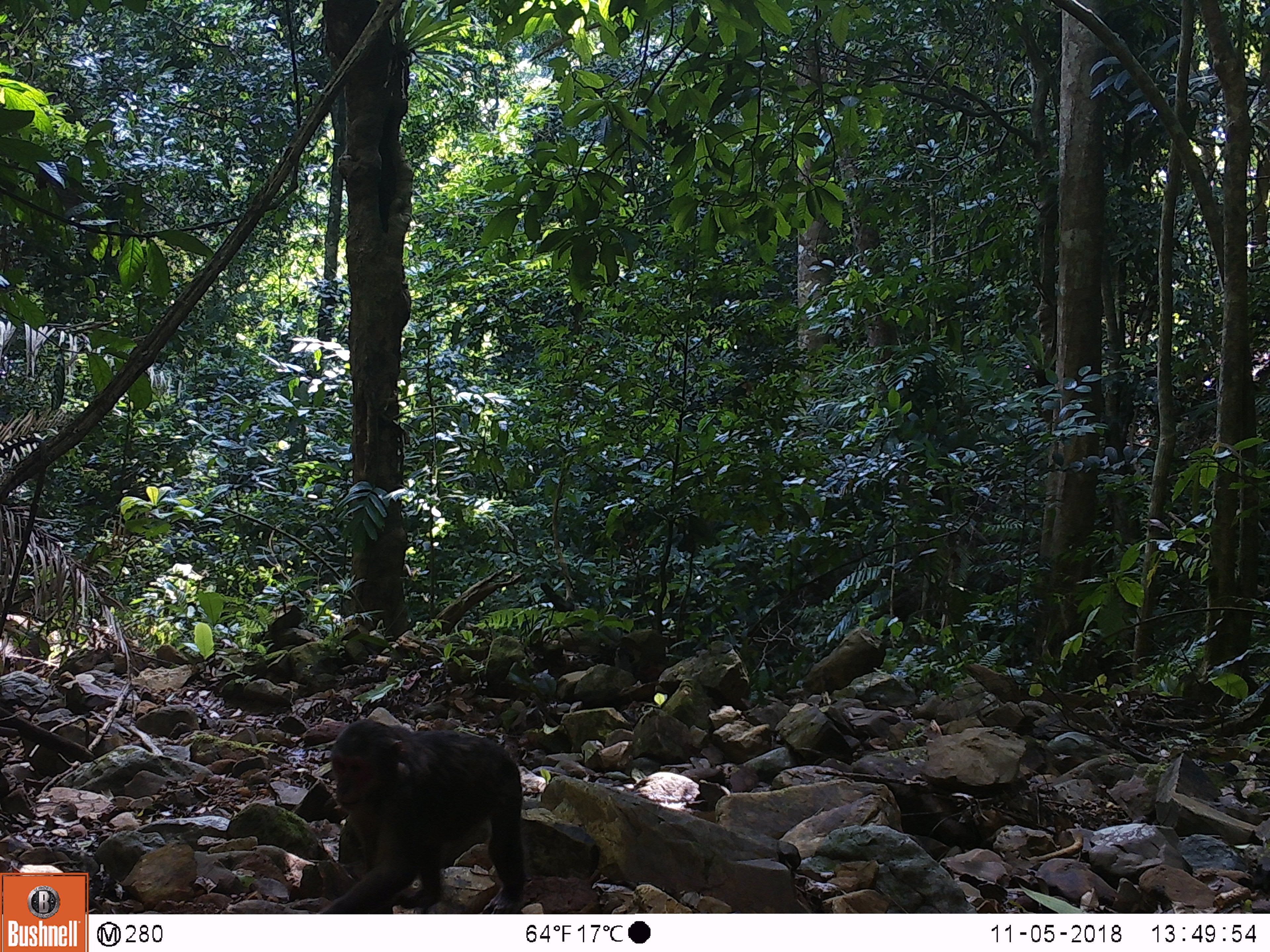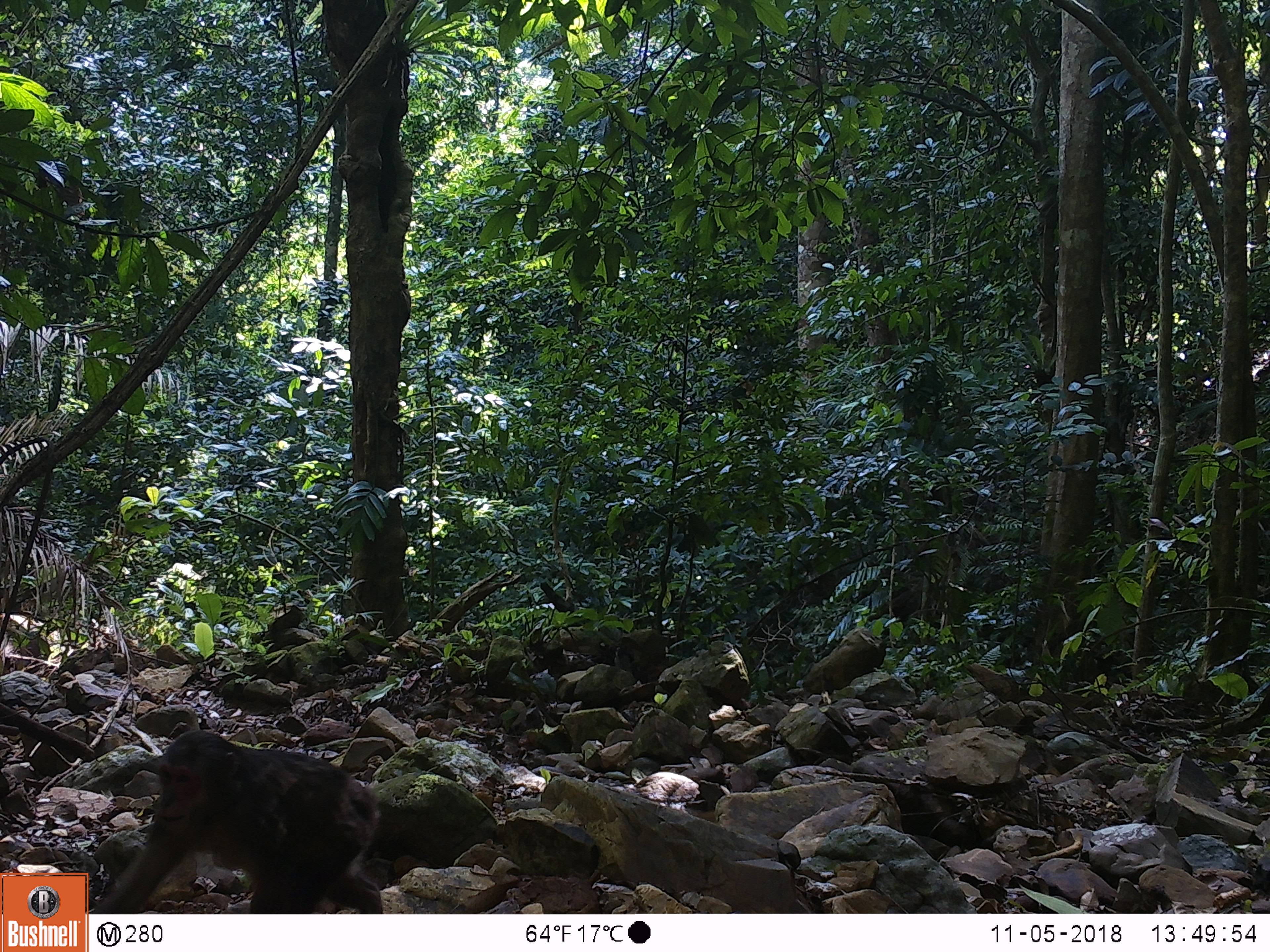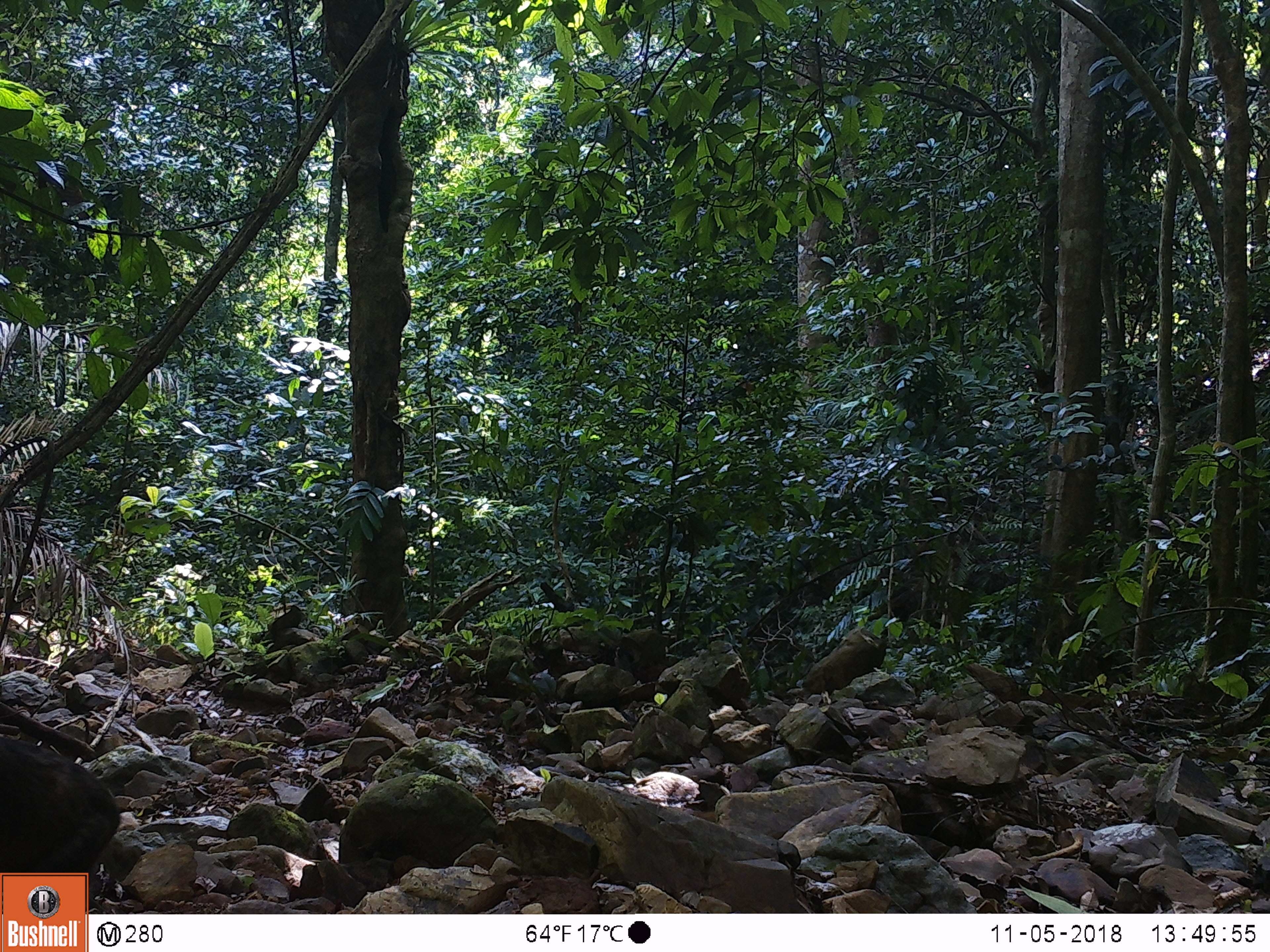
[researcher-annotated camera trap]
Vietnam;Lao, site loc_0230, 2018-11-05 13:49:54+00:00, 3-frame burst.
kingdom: Animalia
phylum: Chordata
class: Mammalia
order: Primates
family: Cercopithecidae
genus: Macaca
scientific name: Macaca arctoides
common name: stump-tailed macaque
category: stump tailed macaque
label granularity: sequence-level